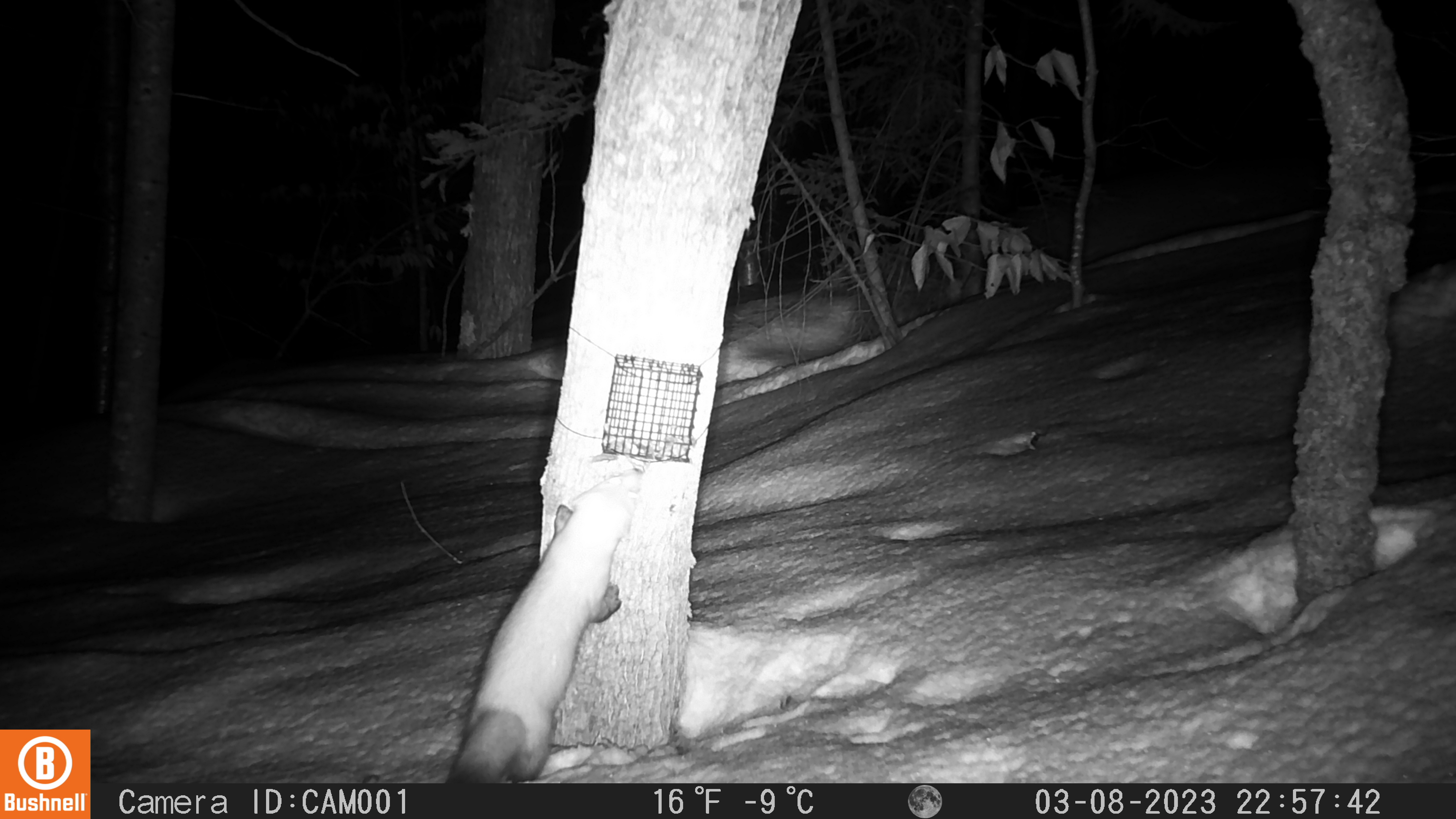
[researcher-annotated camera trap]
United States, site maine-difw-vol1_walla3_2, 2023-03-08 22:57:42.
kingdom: Animalia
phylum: Chordata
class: Mammalia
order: Carnivora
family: Mustelidae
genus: Martes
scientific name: Martes americana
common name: american marten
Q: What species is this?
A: American marten (Martes americana).